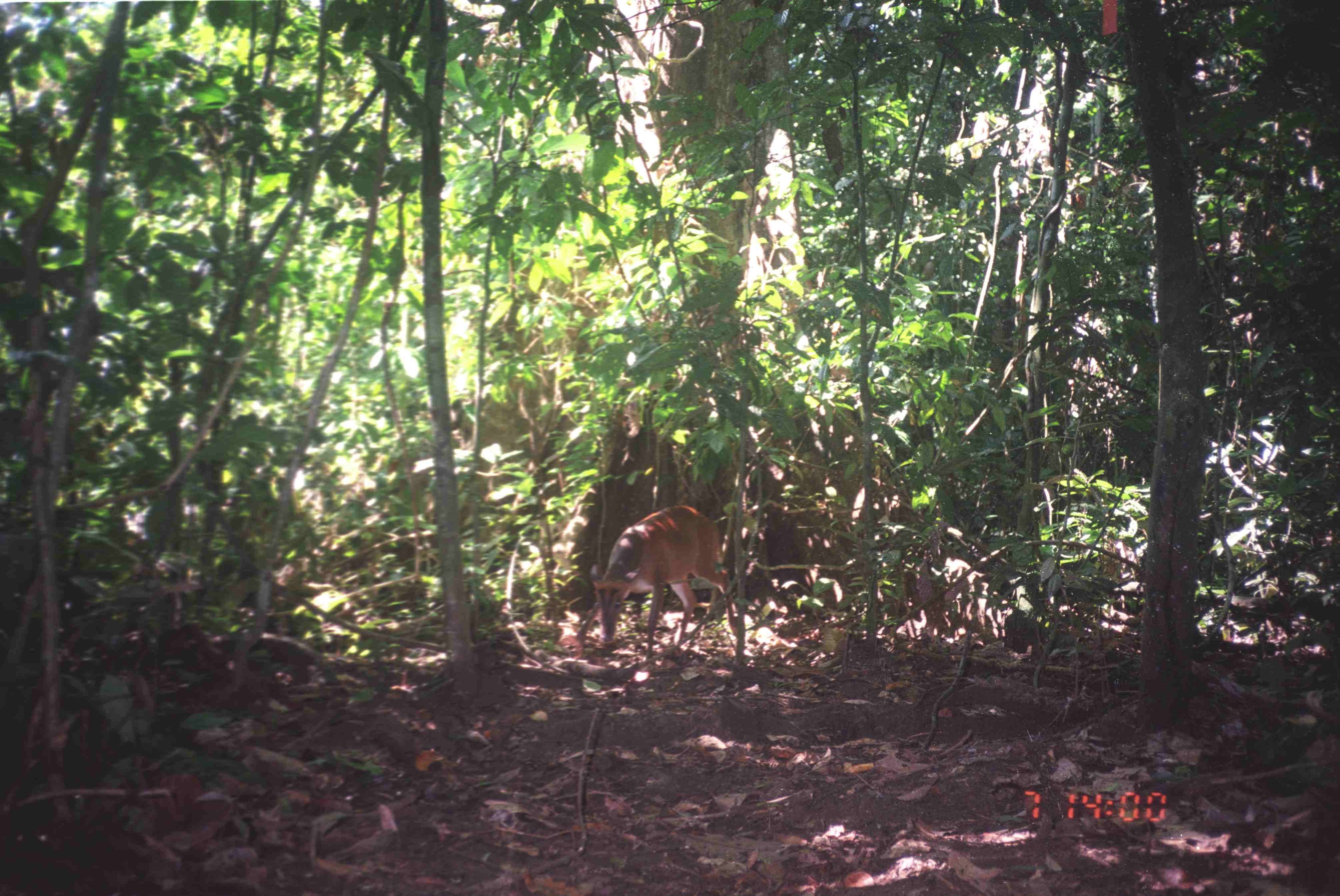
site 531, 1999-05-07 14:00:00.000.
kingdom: Animalia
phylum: Chordata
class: Mammalia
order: Artiodactyla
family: Cervidae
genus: Muntiacus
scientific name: Muntiacus muntjak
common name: southern red muntjac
Muntiacus muntjak (southern red muntjac), count 1.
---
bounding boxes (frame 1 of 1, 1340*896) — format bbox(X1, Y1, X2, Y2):
muntiacus muntjak: bbox(575, 504, 735, 654)